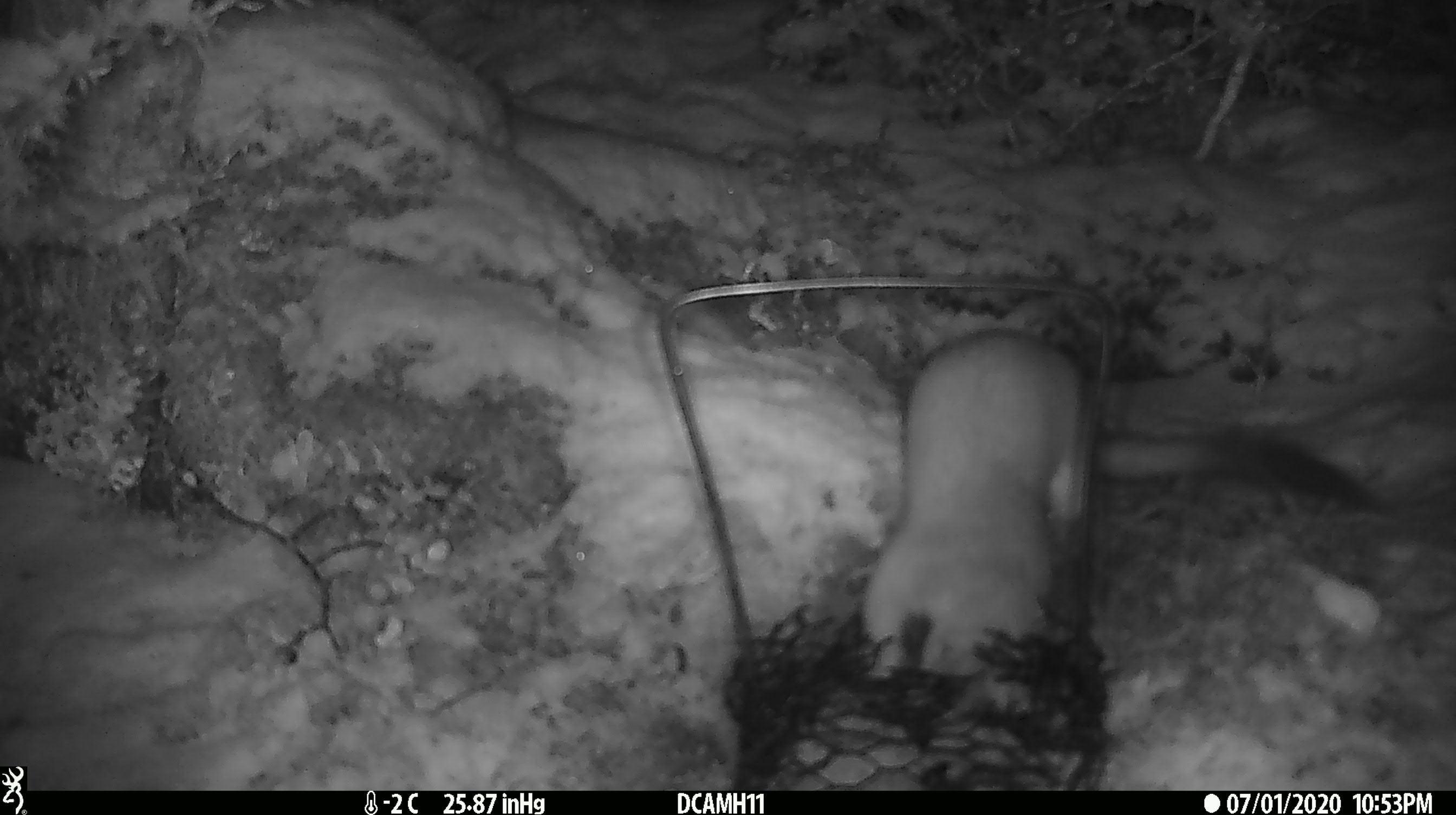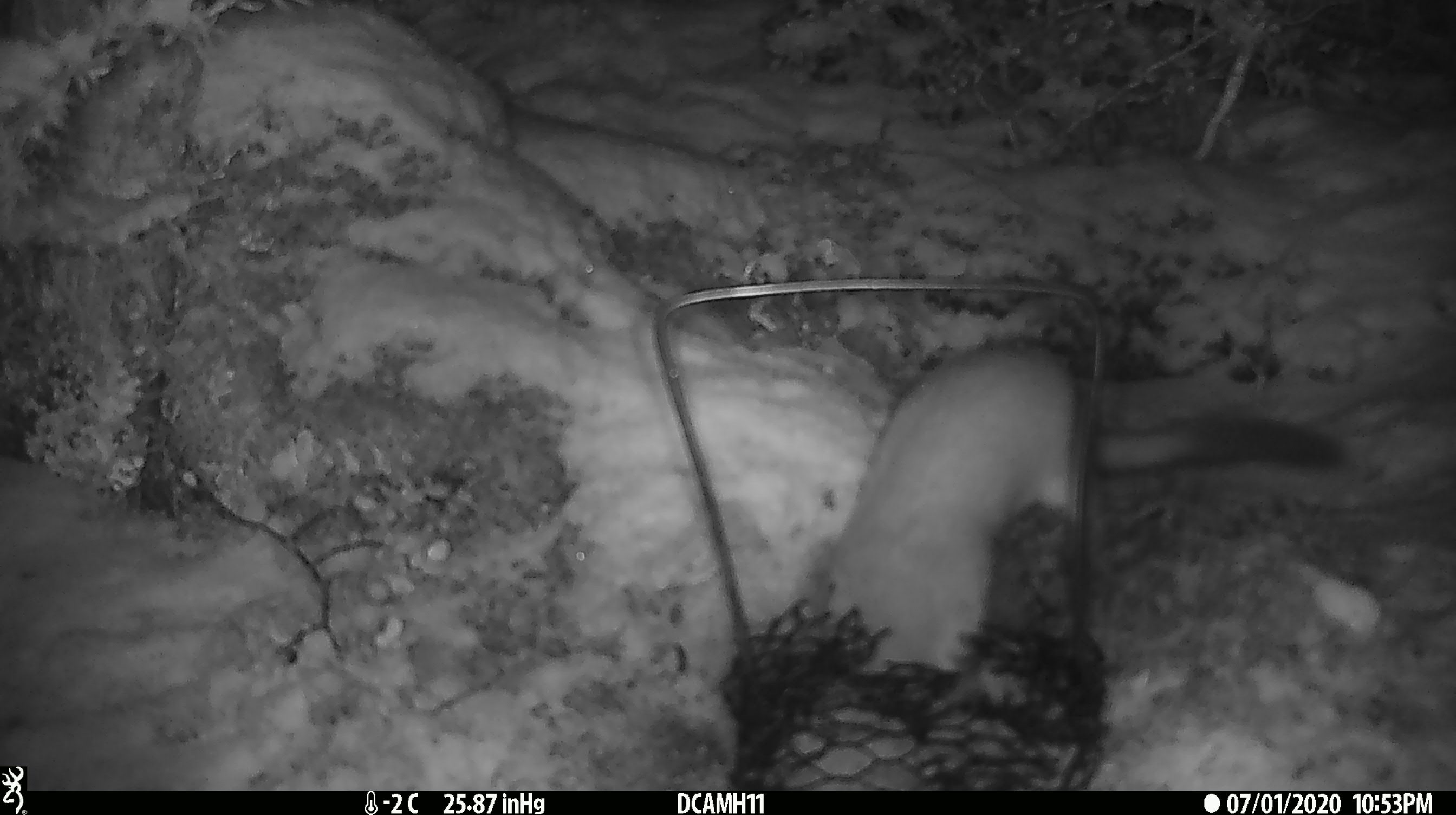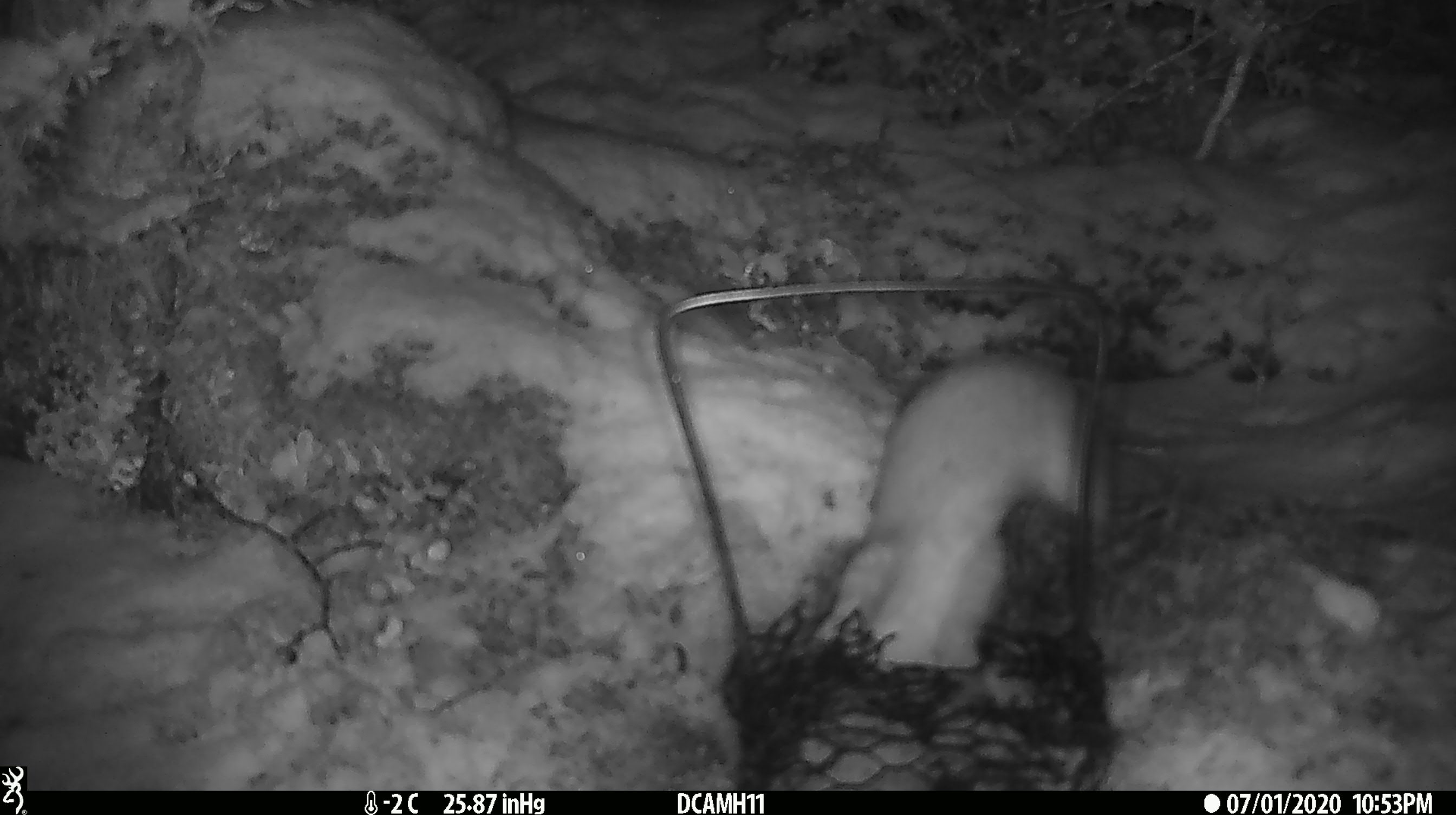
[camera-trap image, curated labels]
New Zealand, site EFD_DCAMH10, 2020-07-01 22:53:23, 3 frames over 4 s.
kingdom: Animalia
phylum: Chordata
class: Mammalia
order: Carnivora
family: Mustelidae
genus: Mustela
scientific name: Mustela erminea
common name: stoat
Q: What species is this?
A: Stoat (Mustela erminea).